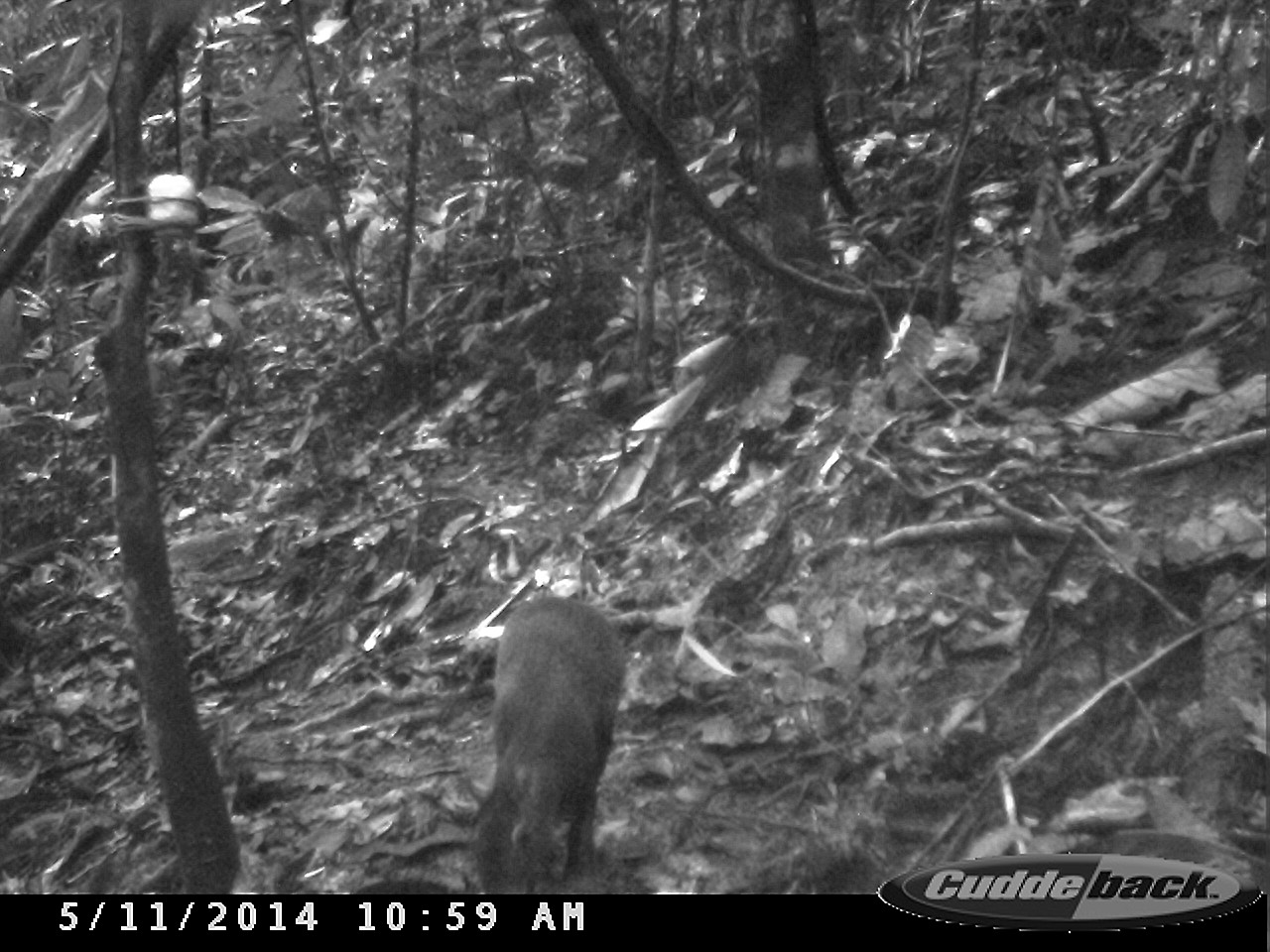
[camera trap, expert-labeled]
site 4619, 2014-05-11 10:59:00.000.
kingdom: Animalia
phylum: Chordata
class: Mammalia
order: Rodentia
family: Dasyproctidae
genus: Dasyprocta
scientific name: Dasyprocta leporina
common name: red-rumped agouti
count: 1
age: adult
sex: male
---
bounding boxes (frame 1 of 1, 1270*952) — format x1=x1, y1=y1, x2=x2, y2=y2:
dasyprocta leporina: x1=455, y1=595, x2=631, y2=894